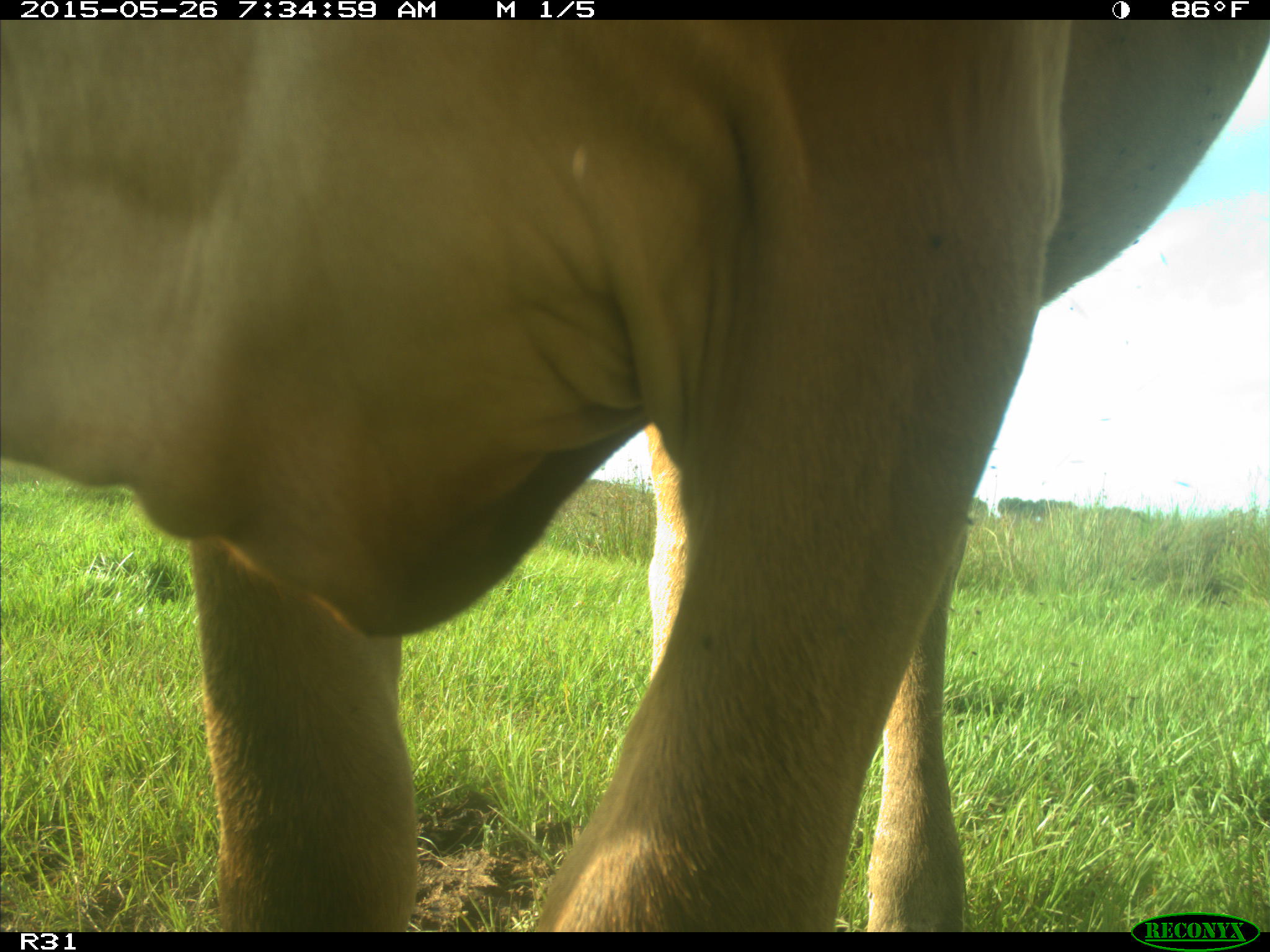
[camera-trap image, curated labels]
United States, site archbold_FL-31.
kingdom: Animalia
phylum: Chordata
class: Mammalia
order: Artiodactyla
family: Bovidae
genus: Bos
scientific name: Bos taurus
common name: domestic cow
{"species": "Bos taurus (domestic cow)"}